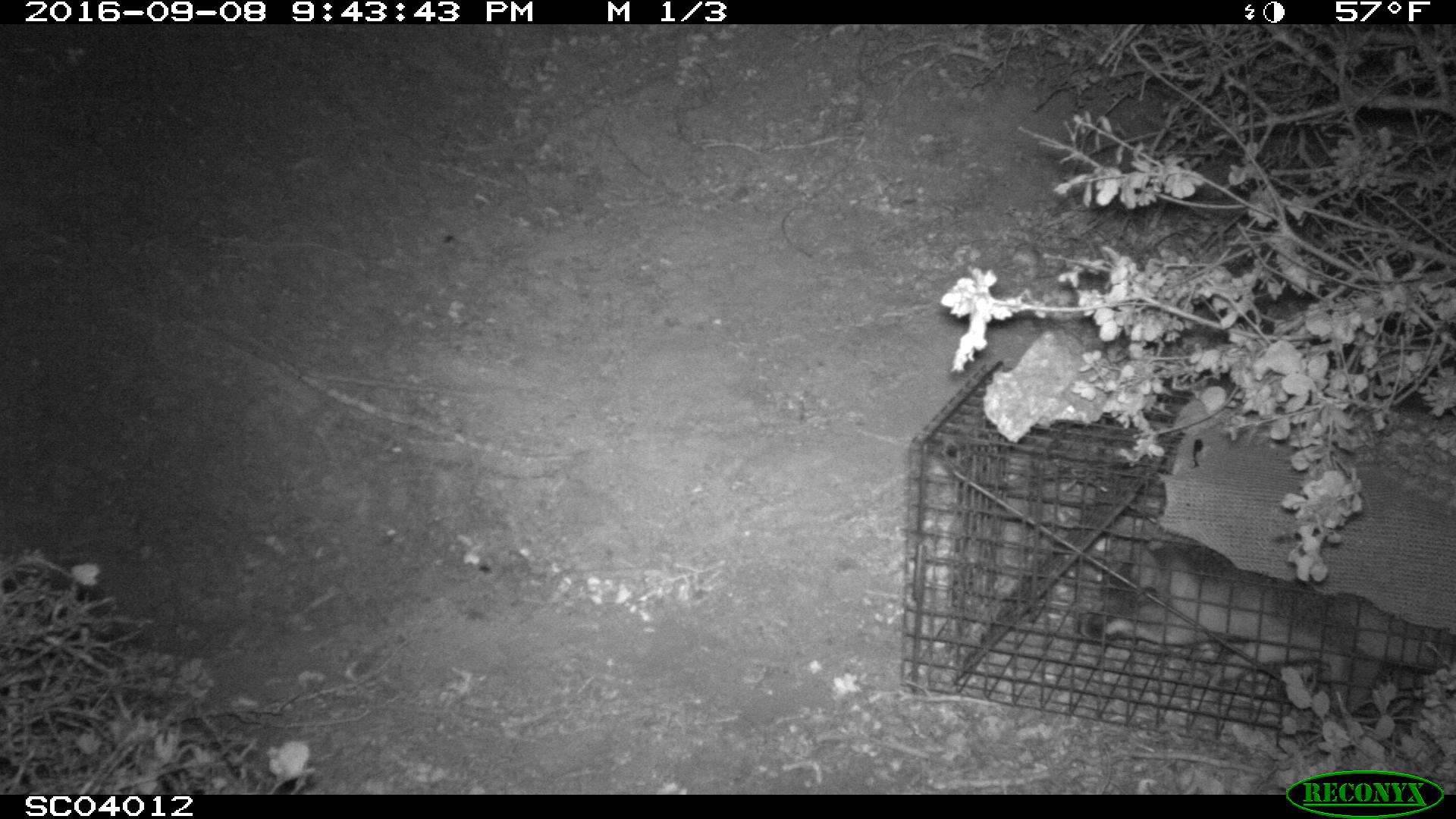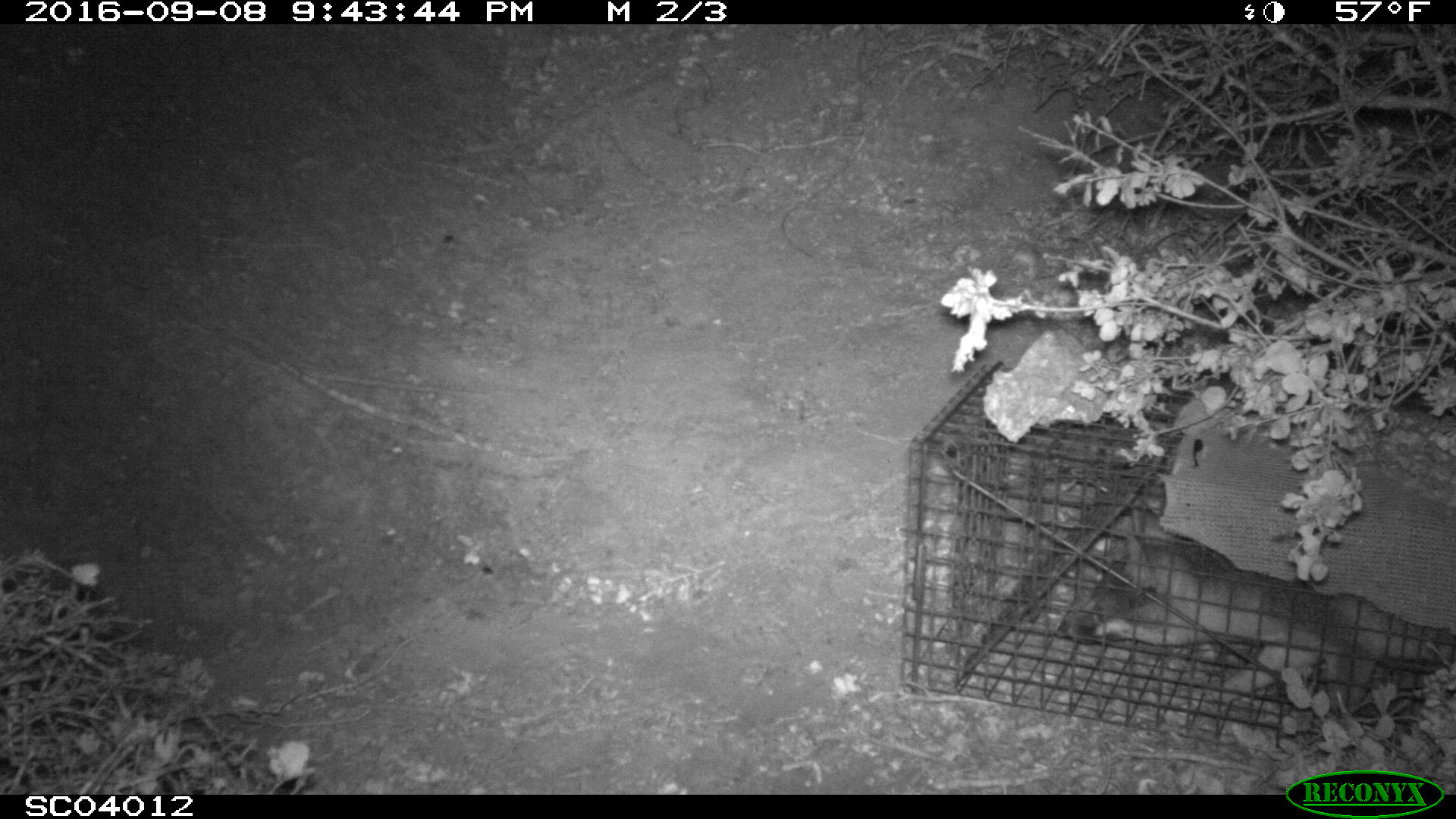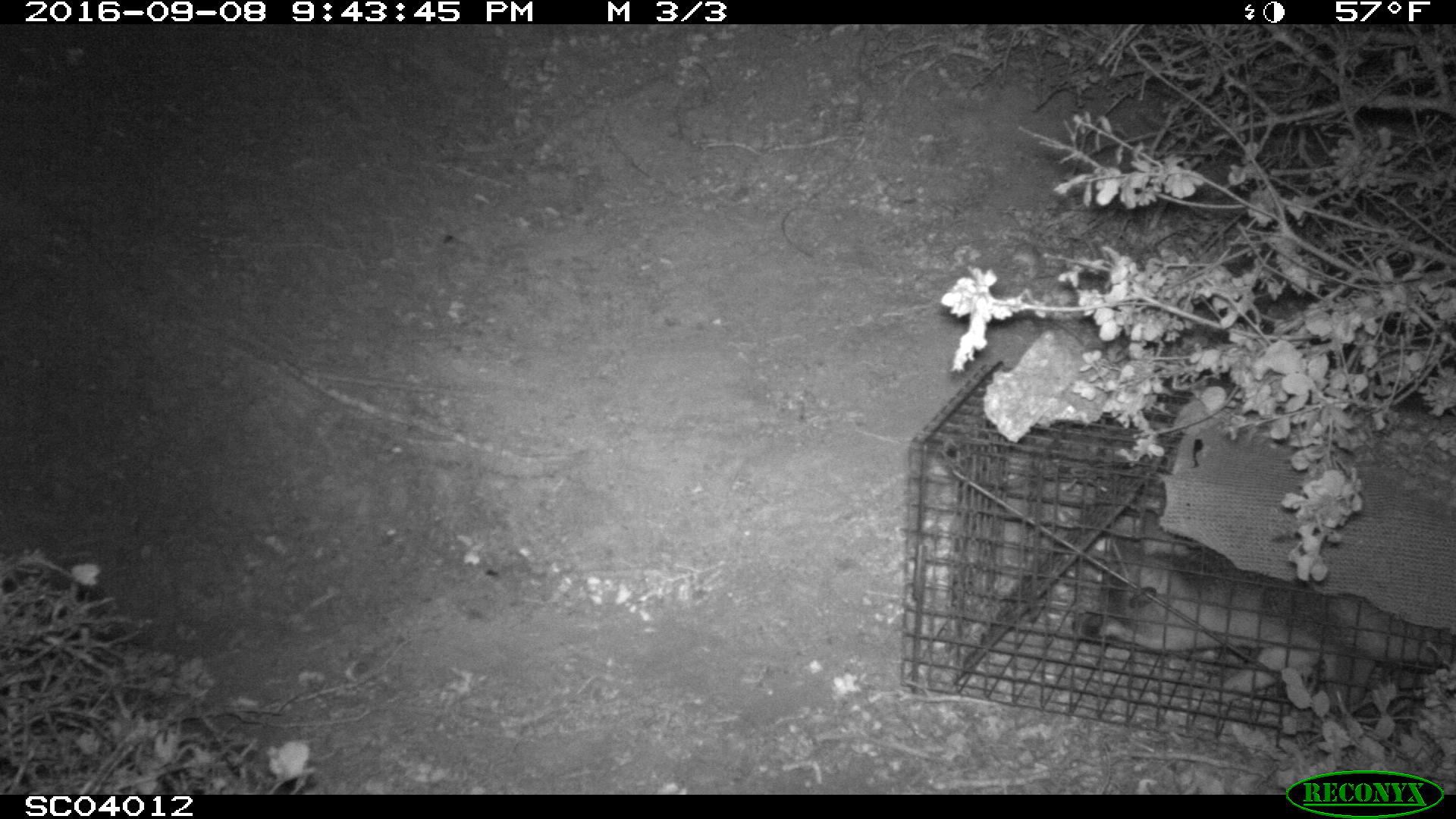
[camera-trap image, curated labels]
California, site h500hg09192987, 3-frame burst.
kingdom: Animalia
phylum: Chordata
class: Mammalia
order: Carnivora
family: Canidae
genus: Urocyon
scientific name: Urocyon littoralis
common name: island fox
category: fox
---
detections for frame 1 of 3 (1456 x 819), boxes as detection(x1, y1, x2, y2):
fox: detection(1072, 541, 1455, 717)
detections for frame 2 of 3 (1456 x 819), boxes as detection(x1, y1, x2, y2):
fox: detection(1065, 535, 1441, 724)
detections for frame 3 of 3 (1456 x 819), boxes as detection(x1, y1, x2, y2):
fox: detection(1075, 510, 1455, 758)